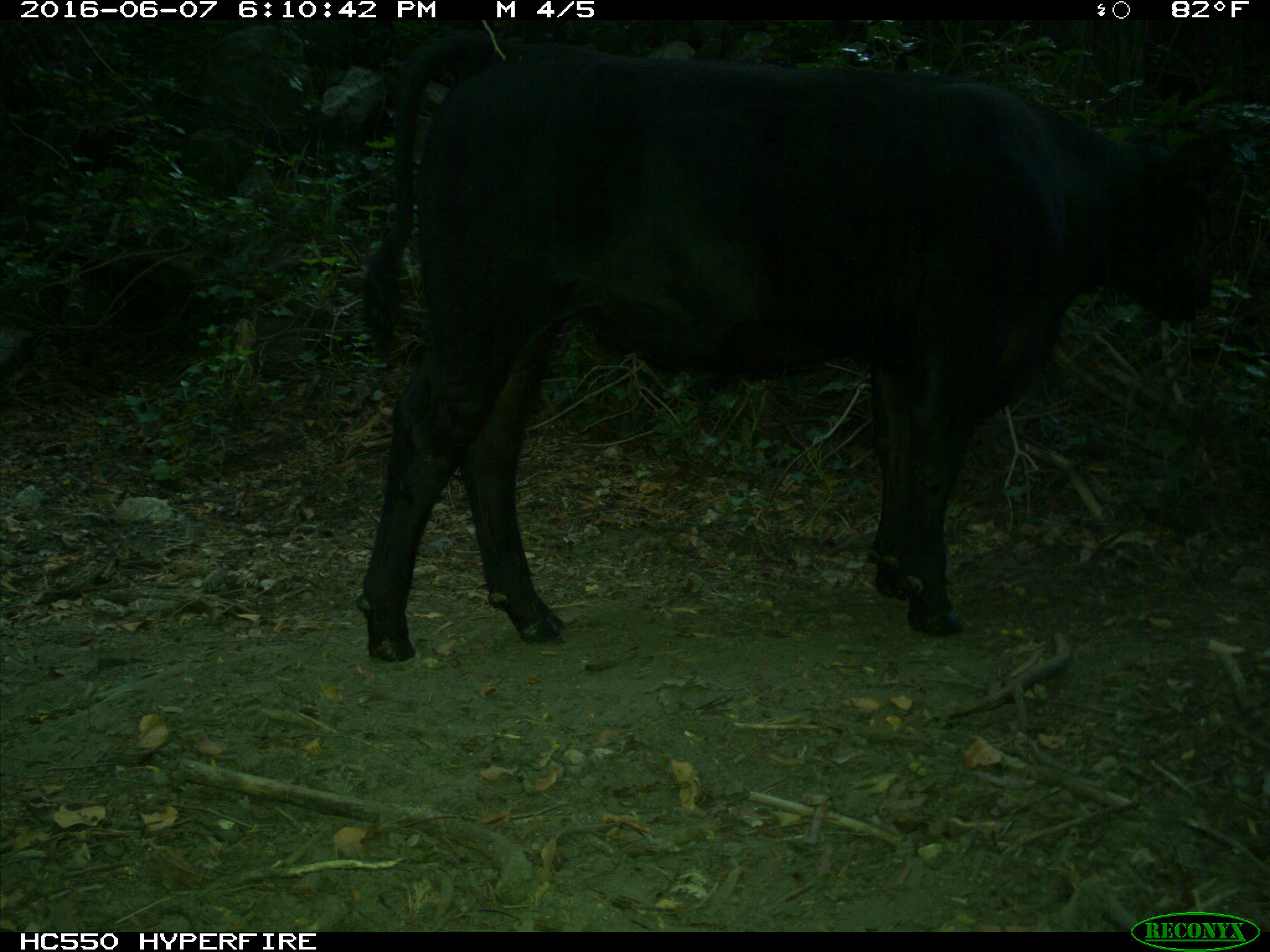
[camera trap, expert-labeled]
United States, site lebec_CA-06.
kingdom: Animalia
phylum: Chordata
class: Mammalia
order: Artiodactyla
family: Bovidae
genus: Bos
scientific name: Bos taurus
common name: domestic cow